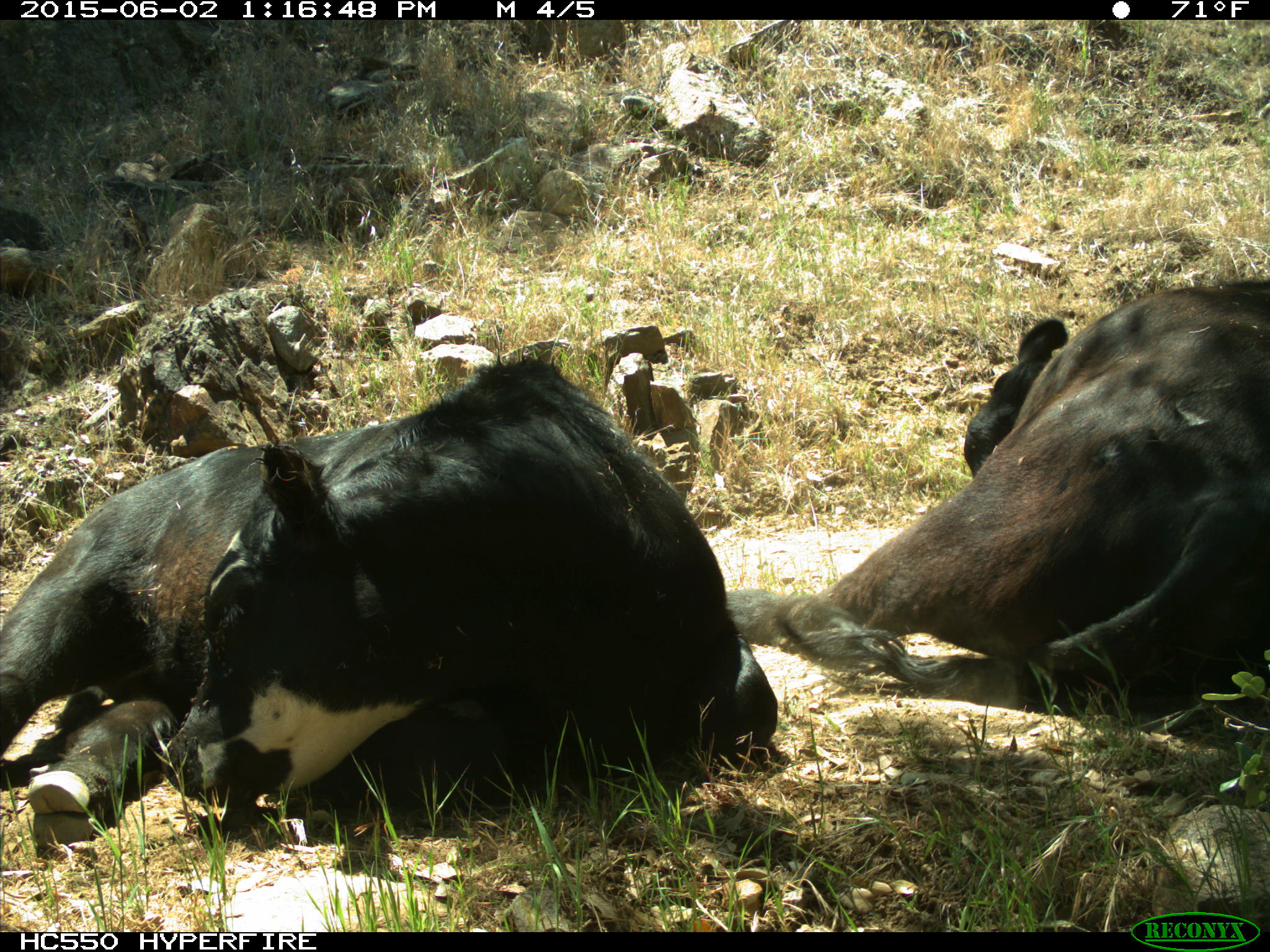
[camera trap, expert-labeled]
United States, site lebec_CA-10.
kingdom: Animalia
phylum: Chordata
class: Mammalia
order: Artiodactyla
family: Bovidae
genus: Bos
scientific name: Bos taurus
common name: domestic cow